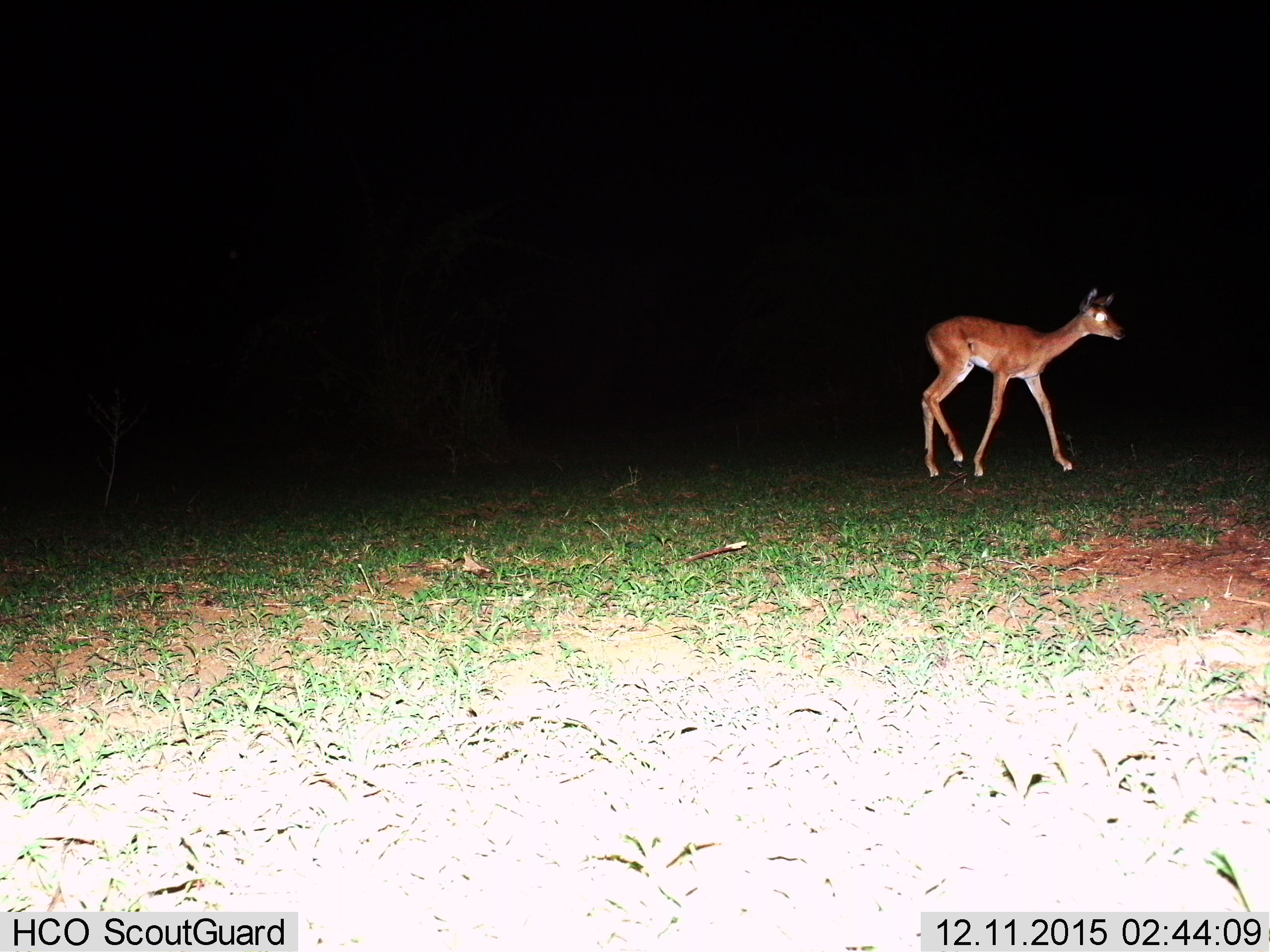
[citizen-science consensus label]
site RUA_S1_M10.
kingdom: Animalia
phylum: Chordata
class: Mammalia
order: Artiodactyla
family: Bovidae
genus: Aepyceros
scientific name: Aepyceros melampus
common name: impala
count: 1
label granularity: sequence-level